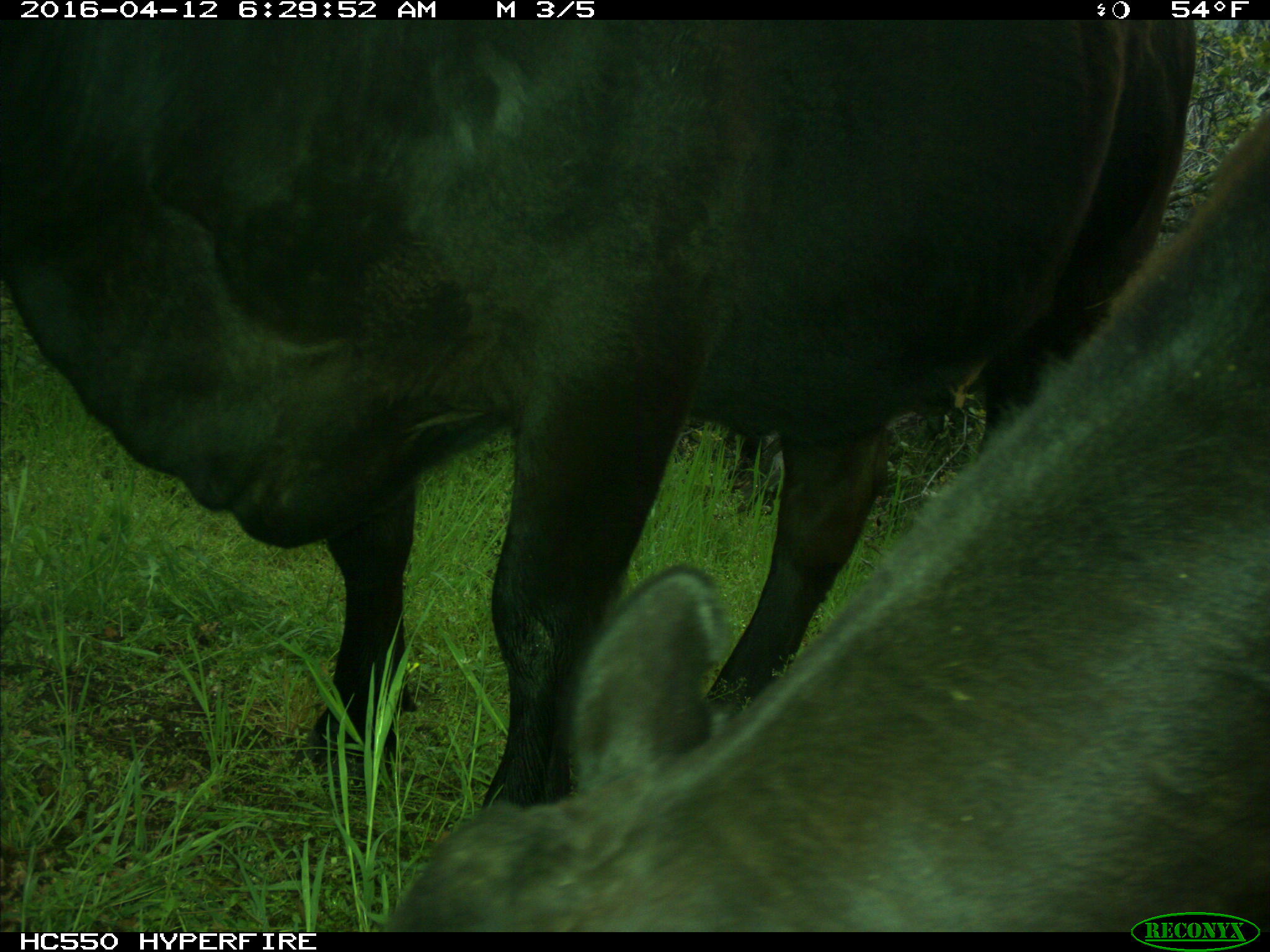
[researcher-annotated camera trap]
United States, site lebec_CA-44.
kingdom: Animalia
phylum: Chordata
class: Mammalia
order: Artiodactyla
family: Bovidae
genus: Bos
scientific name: Bos taurus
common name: domestic cow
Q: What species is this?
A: Bos taurus (domestic cow).